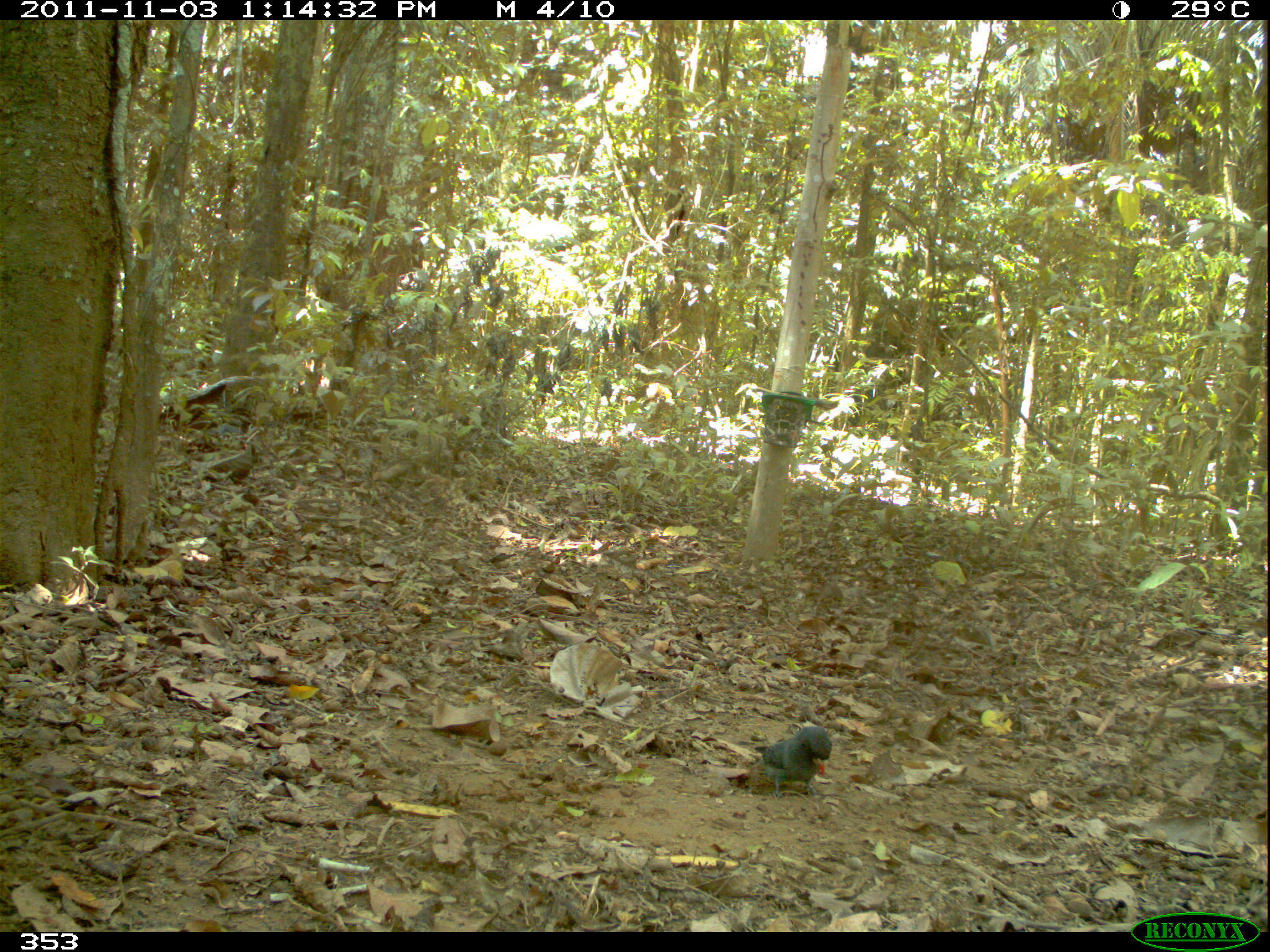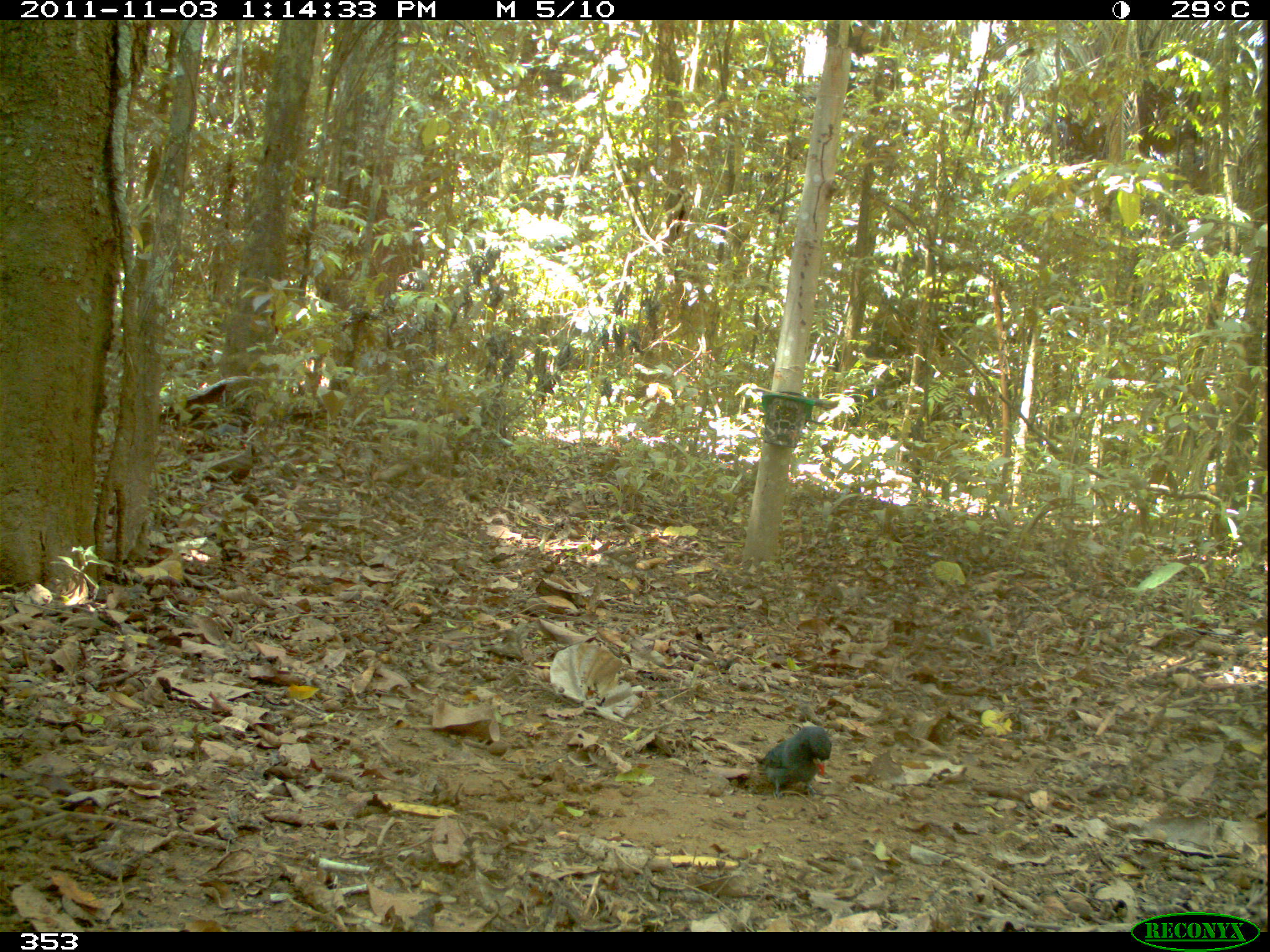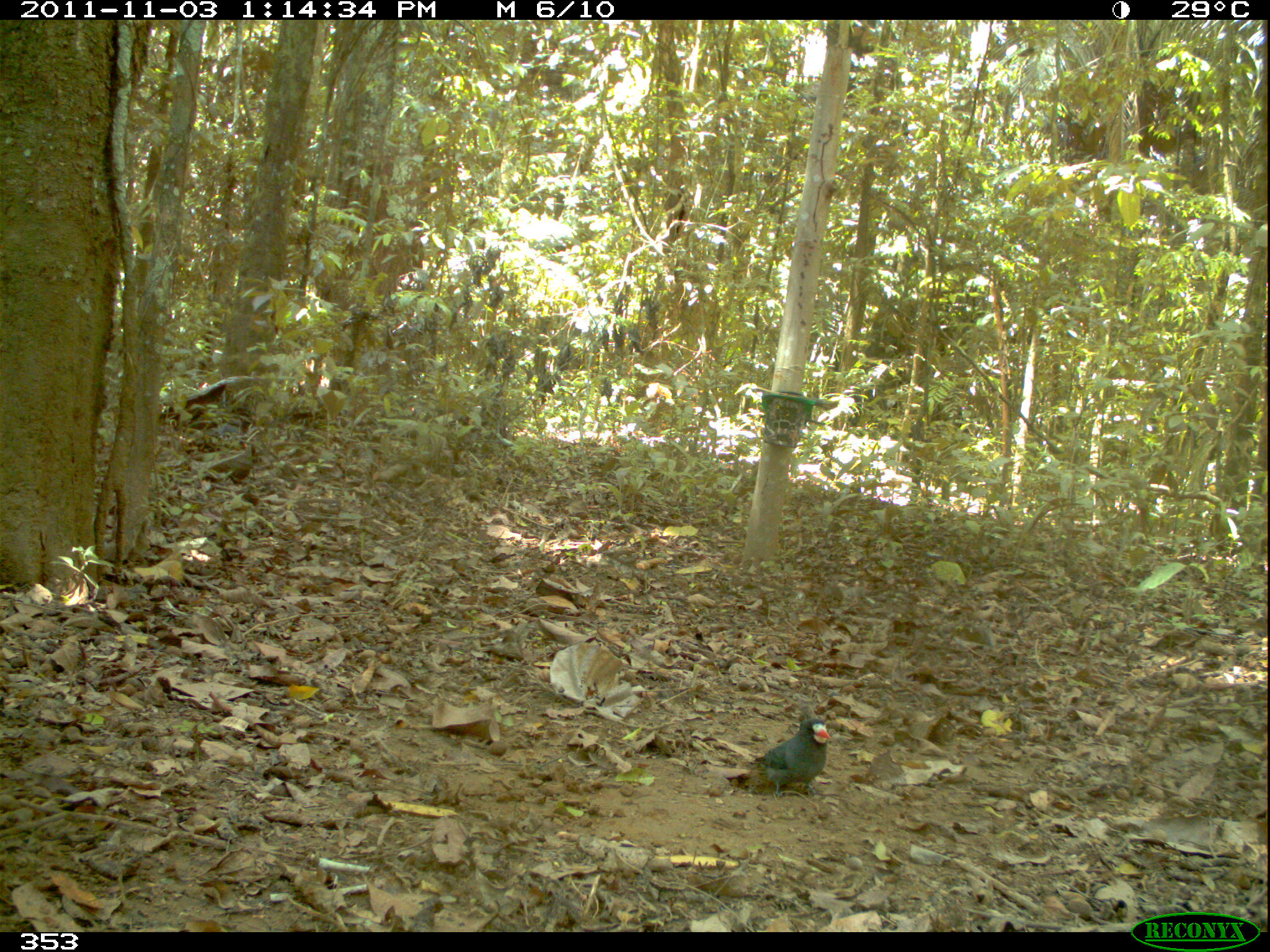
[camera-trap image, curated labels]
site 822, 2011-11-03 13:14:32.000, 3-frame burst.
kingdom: Animalia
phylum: Chordata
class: Aves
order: Galbuliformes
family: Bucconidae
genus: Monasa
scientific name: Monasa morphoeus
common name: white-fronted nunbird